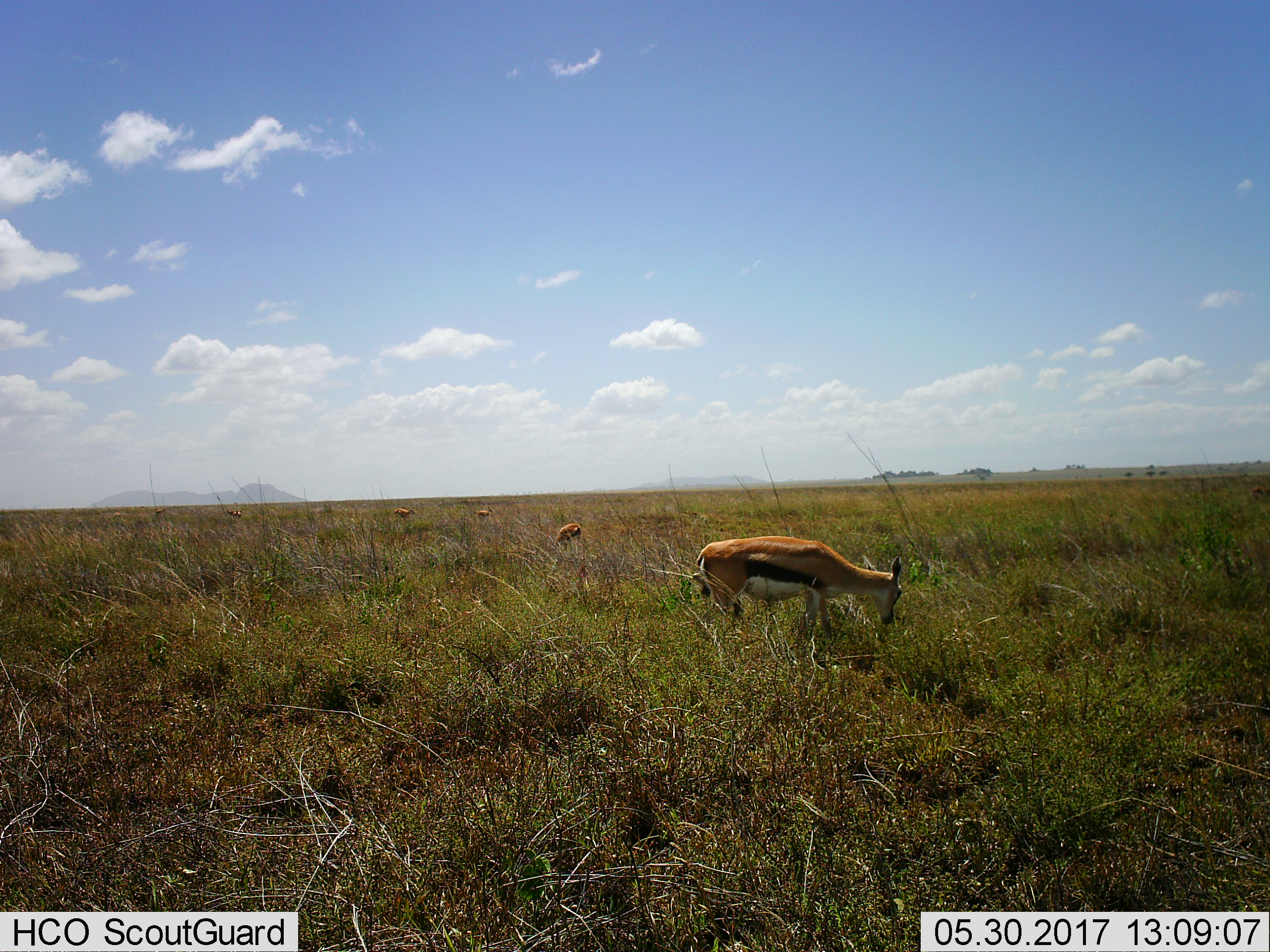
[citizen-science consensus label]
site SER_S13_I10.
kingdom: Animalia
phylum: Chordata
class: Mammalia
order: Artiodactyla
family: Bovidae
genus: Eudorcas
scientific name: Eudorcas thomsonii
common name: thomson's gazelle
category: gazellethomsons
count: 5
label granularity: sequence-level